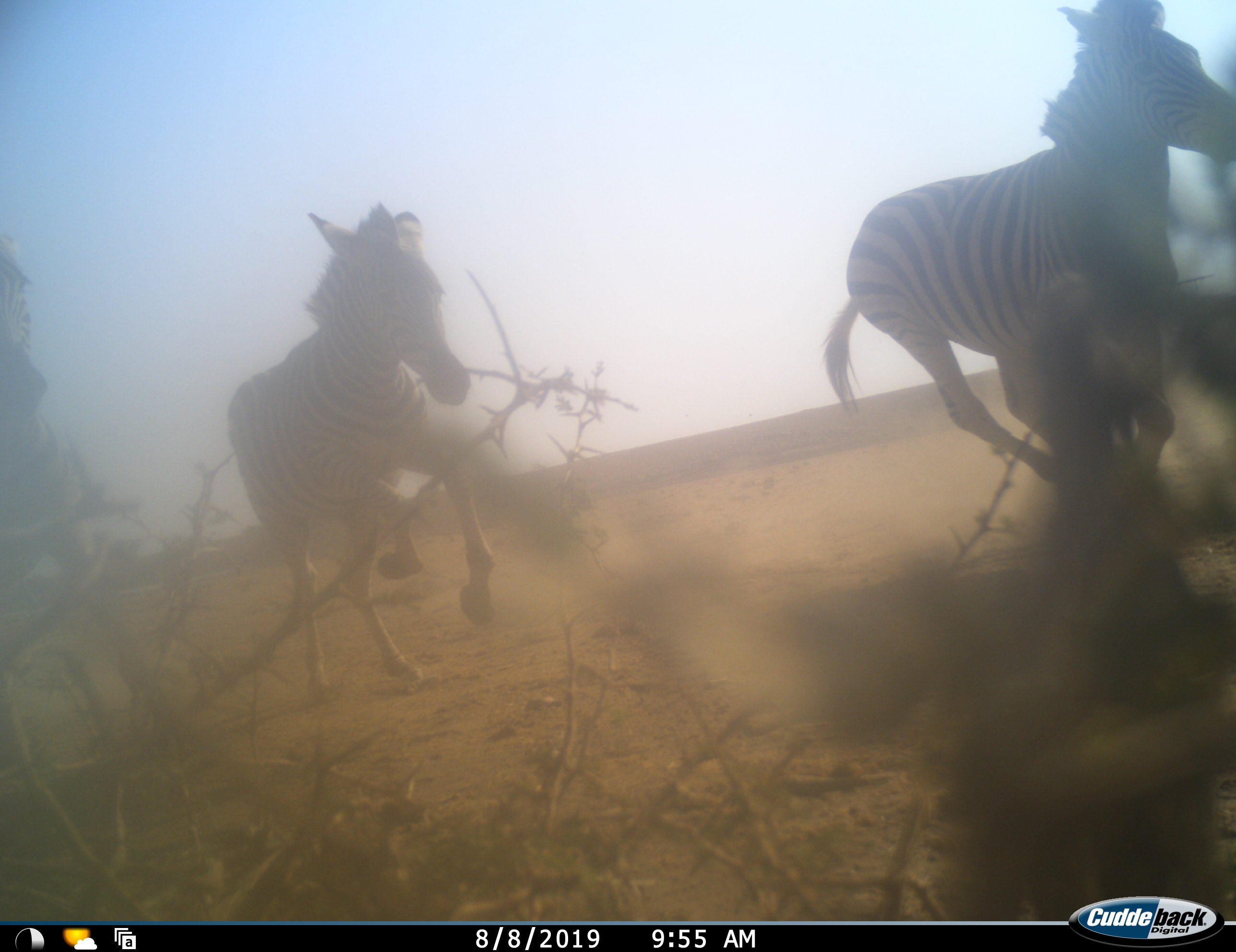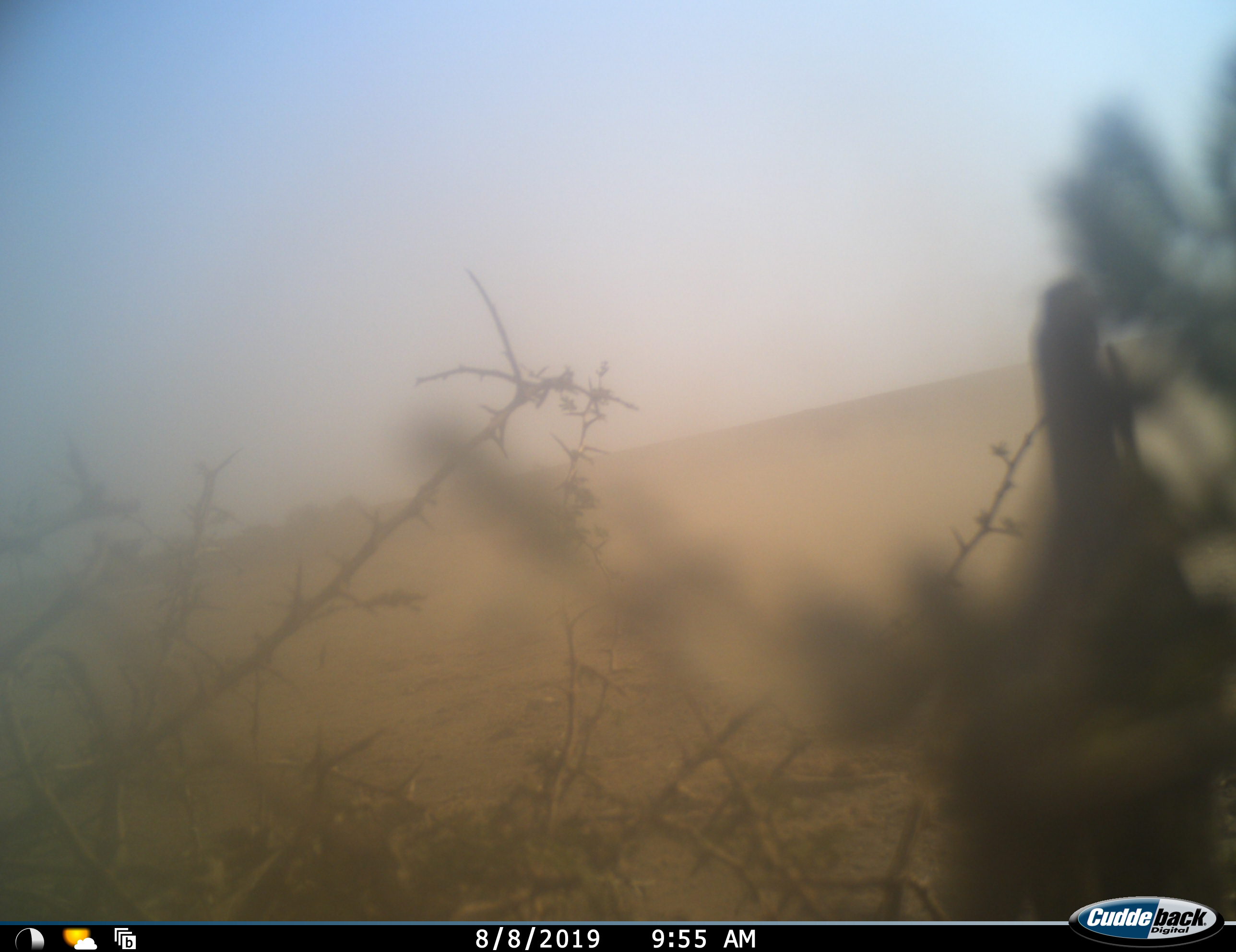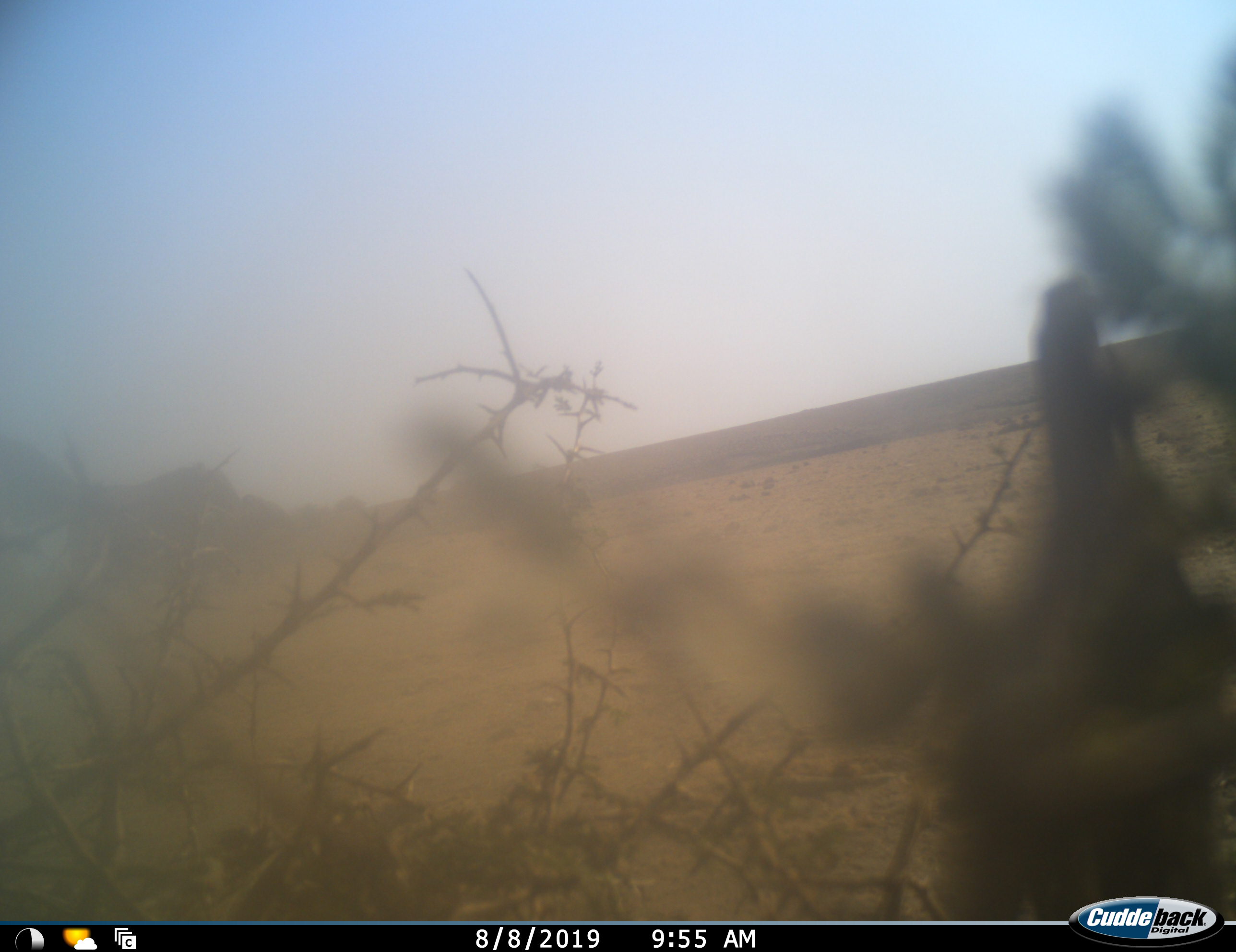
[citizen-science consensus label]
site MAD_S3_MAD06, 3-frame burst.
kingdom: Animalia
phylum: Chordata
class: Mammalia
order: Perissodactyla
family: Equidae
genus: Equus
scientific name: Equus quagga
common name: plains zebra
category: zebraplains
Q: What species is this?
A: Zebraplains (plains zebra) (Equus quagga).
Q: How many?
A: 3.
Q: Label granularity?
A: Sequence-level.